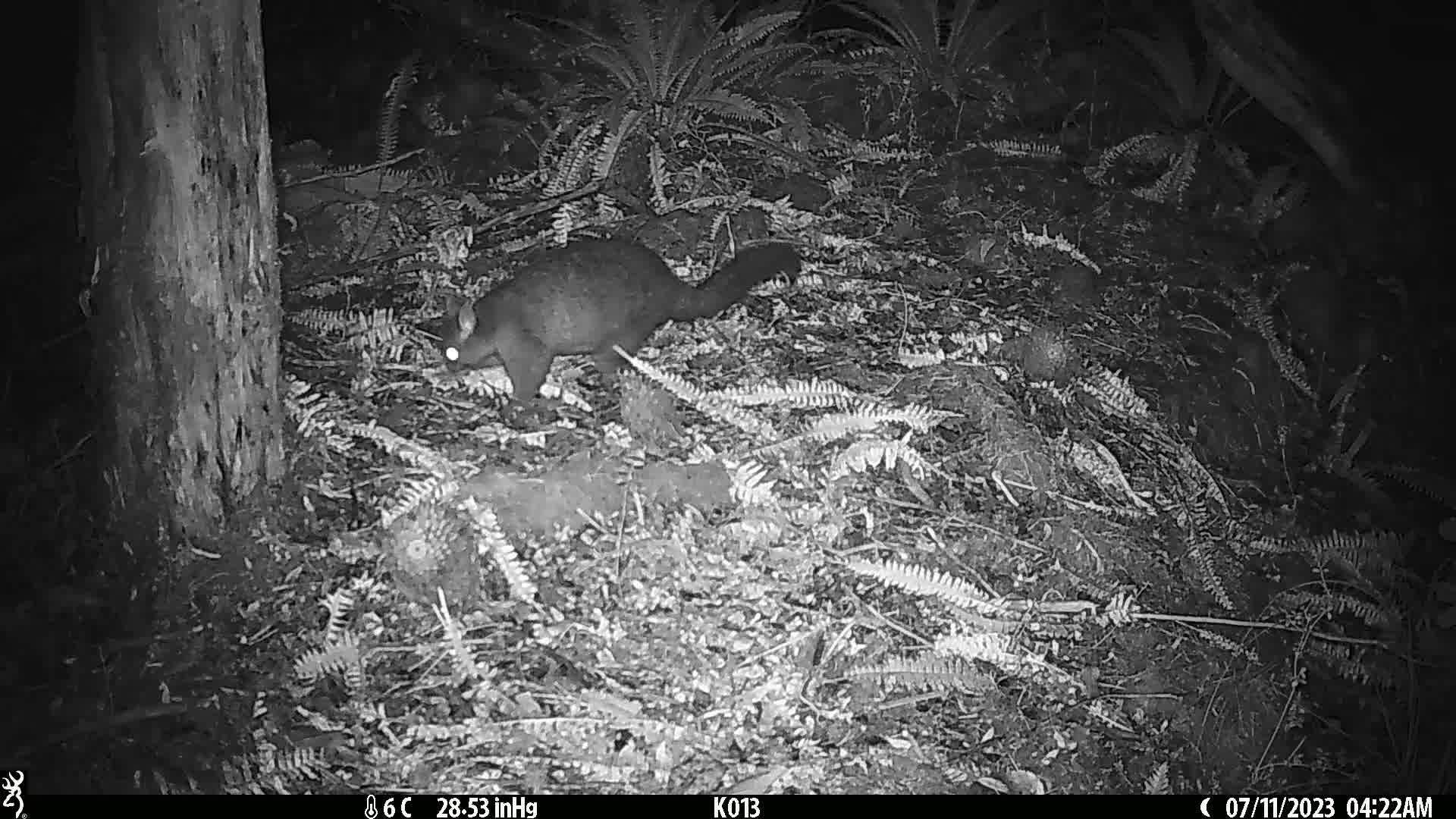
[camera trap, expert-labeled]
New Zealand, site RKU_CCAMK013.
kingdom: Animalia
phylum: Chordata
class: Mammalia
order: Diprotodontia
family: Phalangeridae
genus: Trichosurus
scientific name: Trichosurus vulpecula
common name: common brushtail possum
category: possum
Possum (common brushtail possum) (Trichosurus vulpecula).